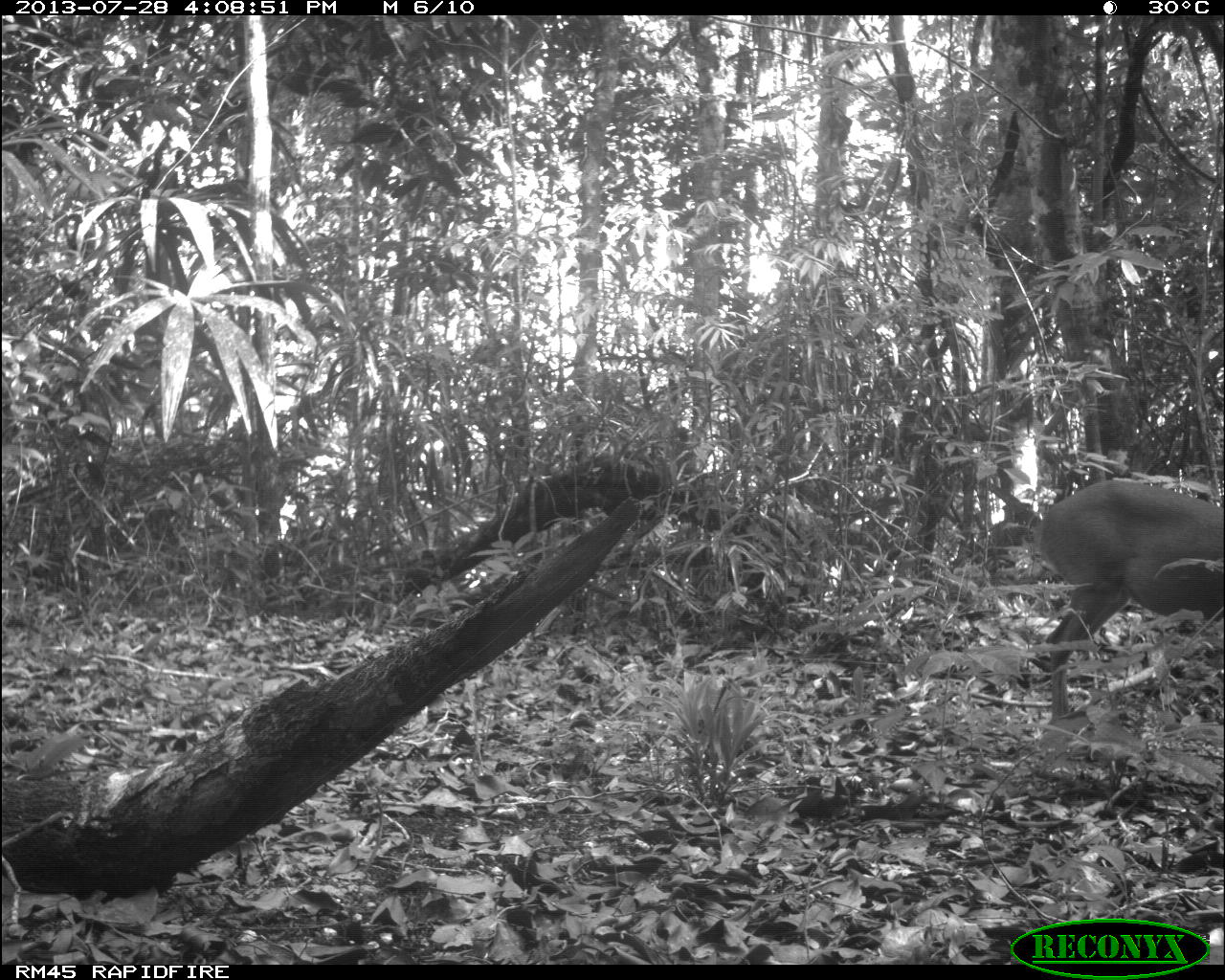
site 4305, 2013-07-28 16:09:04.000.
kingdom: Animalia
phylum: Chordata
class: Mammalia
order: Artiodactyla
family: Cervidae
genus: Mazama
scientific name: Mazama temama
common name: central american red brocket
Mazama temama (central american red brocket), count 1, sex male.